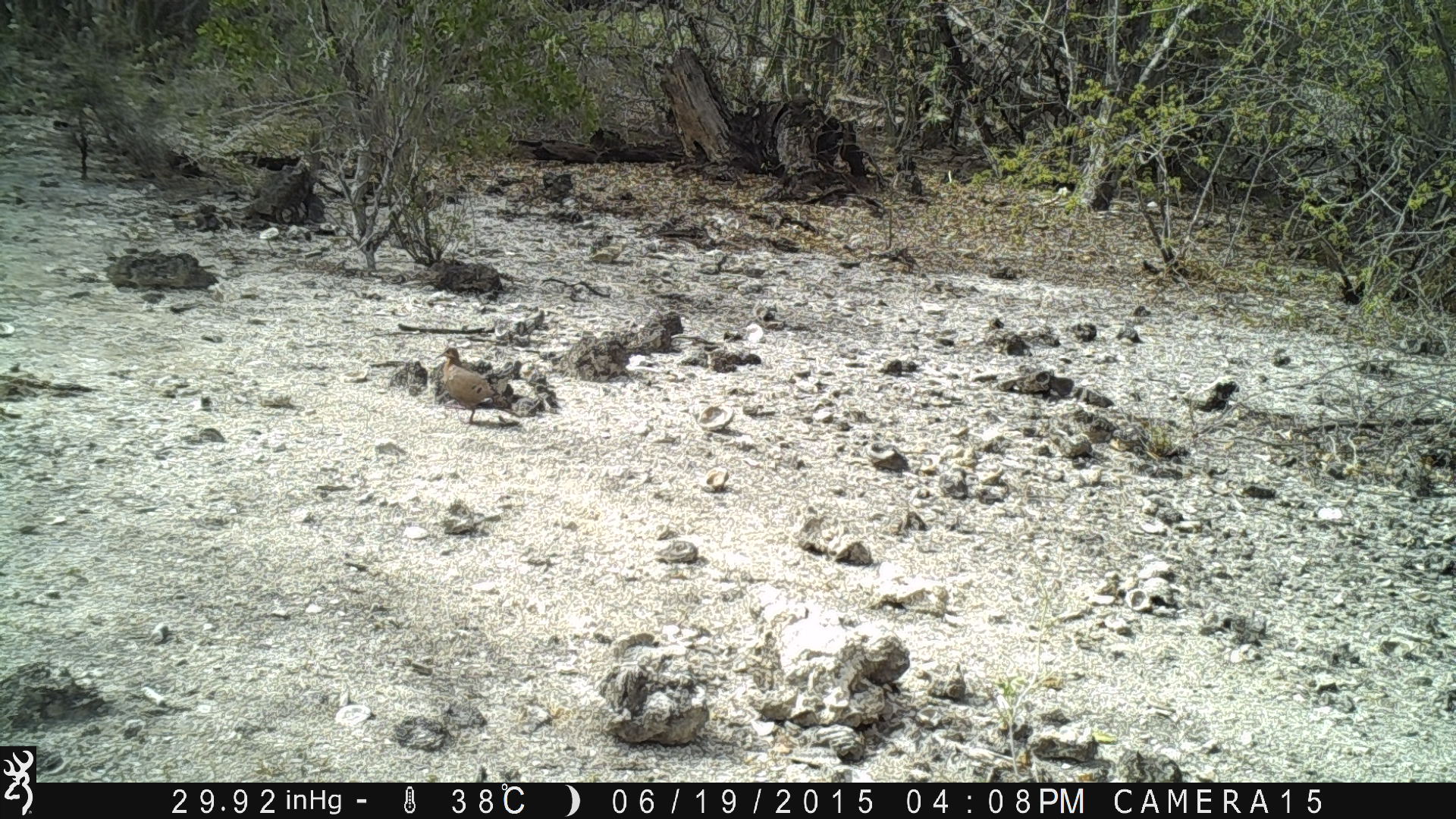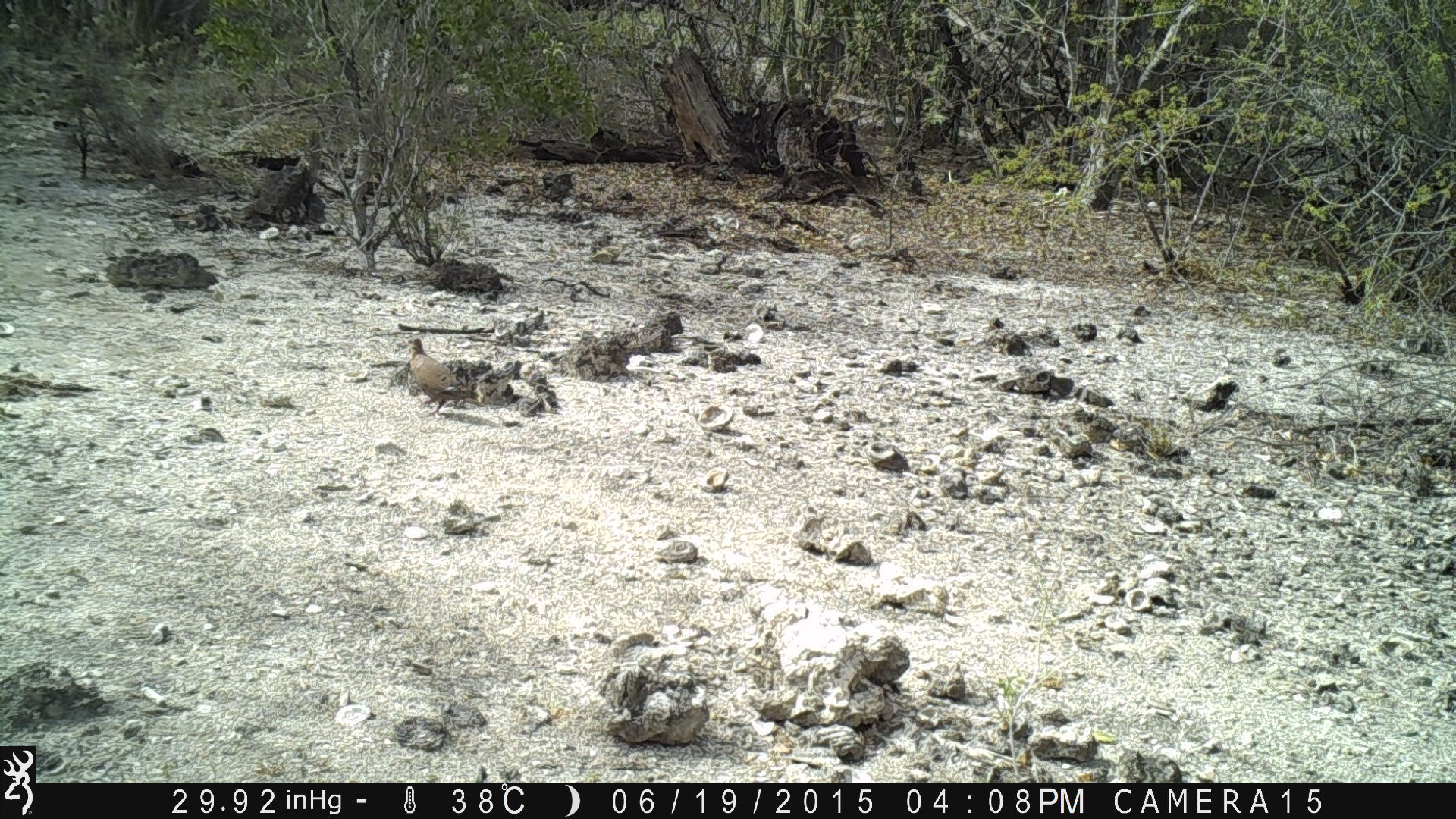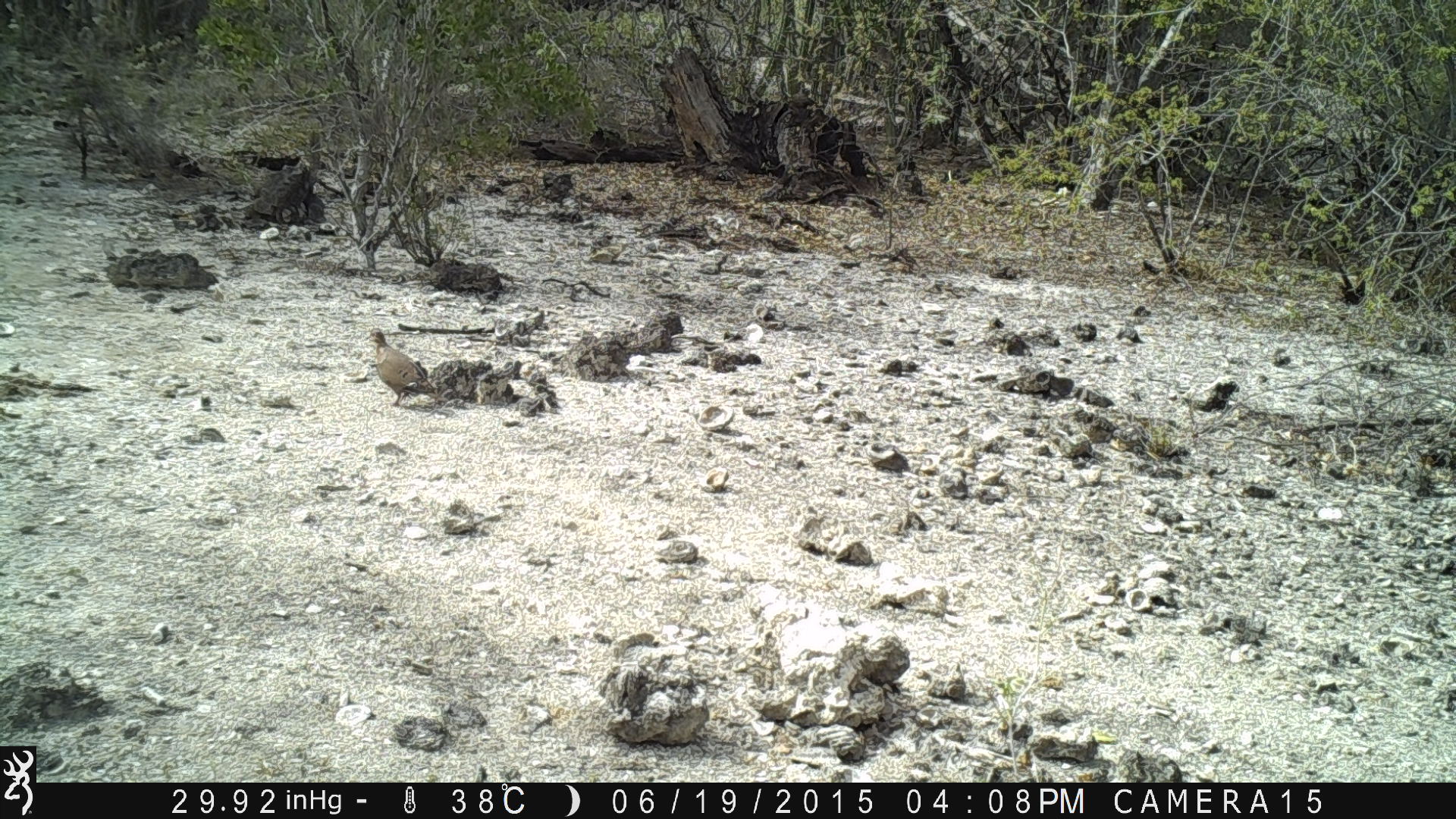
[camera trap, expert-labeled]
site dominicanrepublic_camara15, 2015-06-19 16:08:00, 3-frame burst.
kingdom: Animalia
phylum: Chordata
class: Aves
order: Columbiformes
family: Columbidae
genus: Zenaida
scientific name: Zenaida asiatica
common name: white-winged dove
White-winged dove (Zenaida asiatica).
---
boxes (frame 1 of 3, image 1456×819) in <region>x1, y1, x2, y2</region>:
white-winged dove: <region>434, 343, 521, 430</region>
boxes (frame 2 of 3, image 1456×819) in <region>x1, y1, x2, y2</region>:
white-winged dove: <region>402, 332, 480, 418</region>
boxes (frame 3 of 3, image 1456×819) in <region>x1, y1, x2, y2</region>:
white-winged dove: <region>366, 328, 432, 410</region>